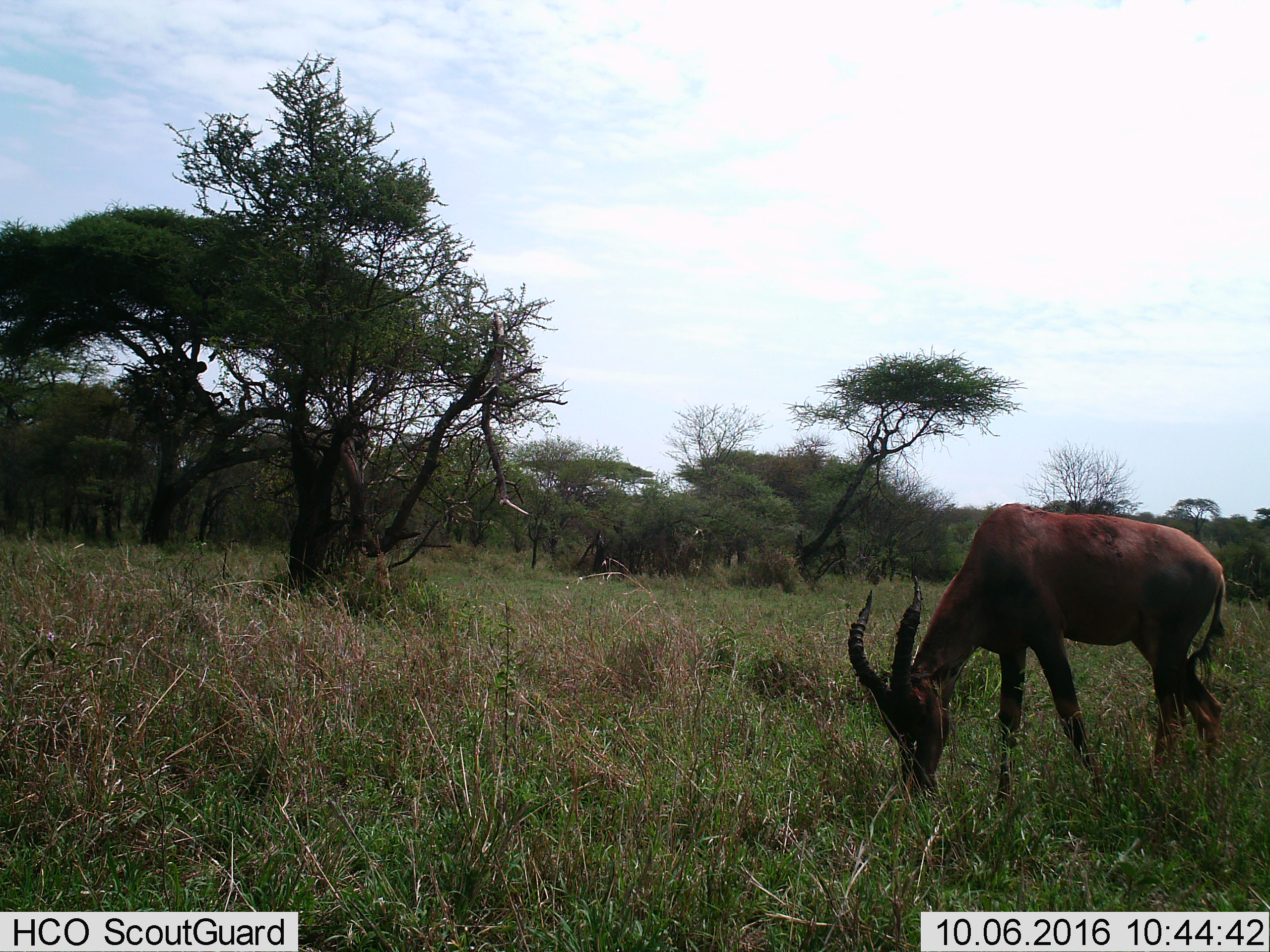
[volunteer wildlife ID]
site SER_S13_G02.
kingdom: Animalia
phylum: Chordata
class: Mammalia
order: Artiodactyla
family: Bovidae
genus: Damaliscus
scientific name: Damaliscus lunatus jimela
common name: topi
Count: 1.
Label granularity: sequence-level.